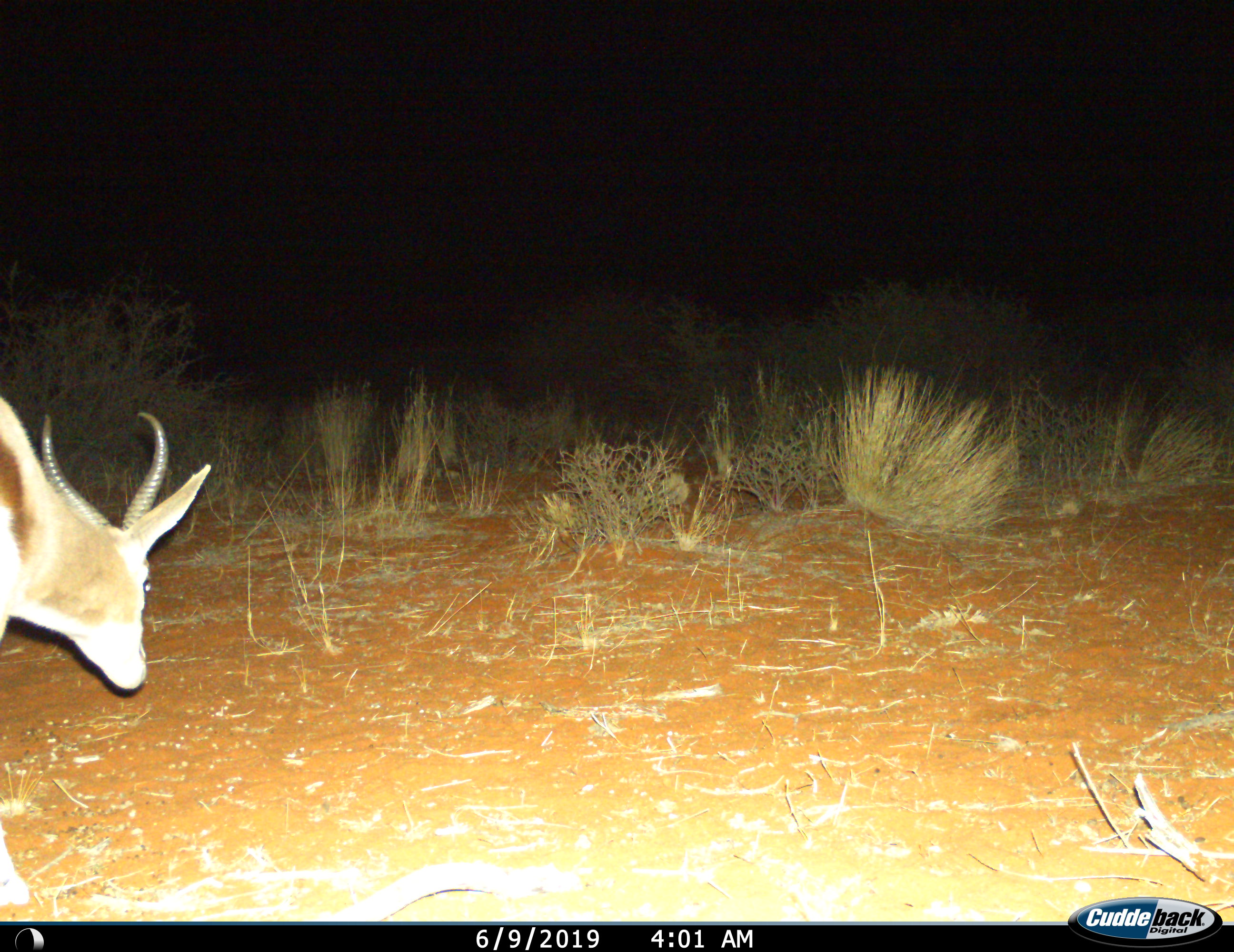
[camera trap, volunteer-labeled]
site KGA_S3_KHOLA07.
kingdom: Animalia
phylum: Chordata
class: Mammalia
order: Artiodactyla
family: Bovidae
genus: Antidorcas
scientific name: Antidorcas marsupialis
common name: springbok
Springbok (Antidorcas marsupialis), count 1. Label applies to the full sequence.